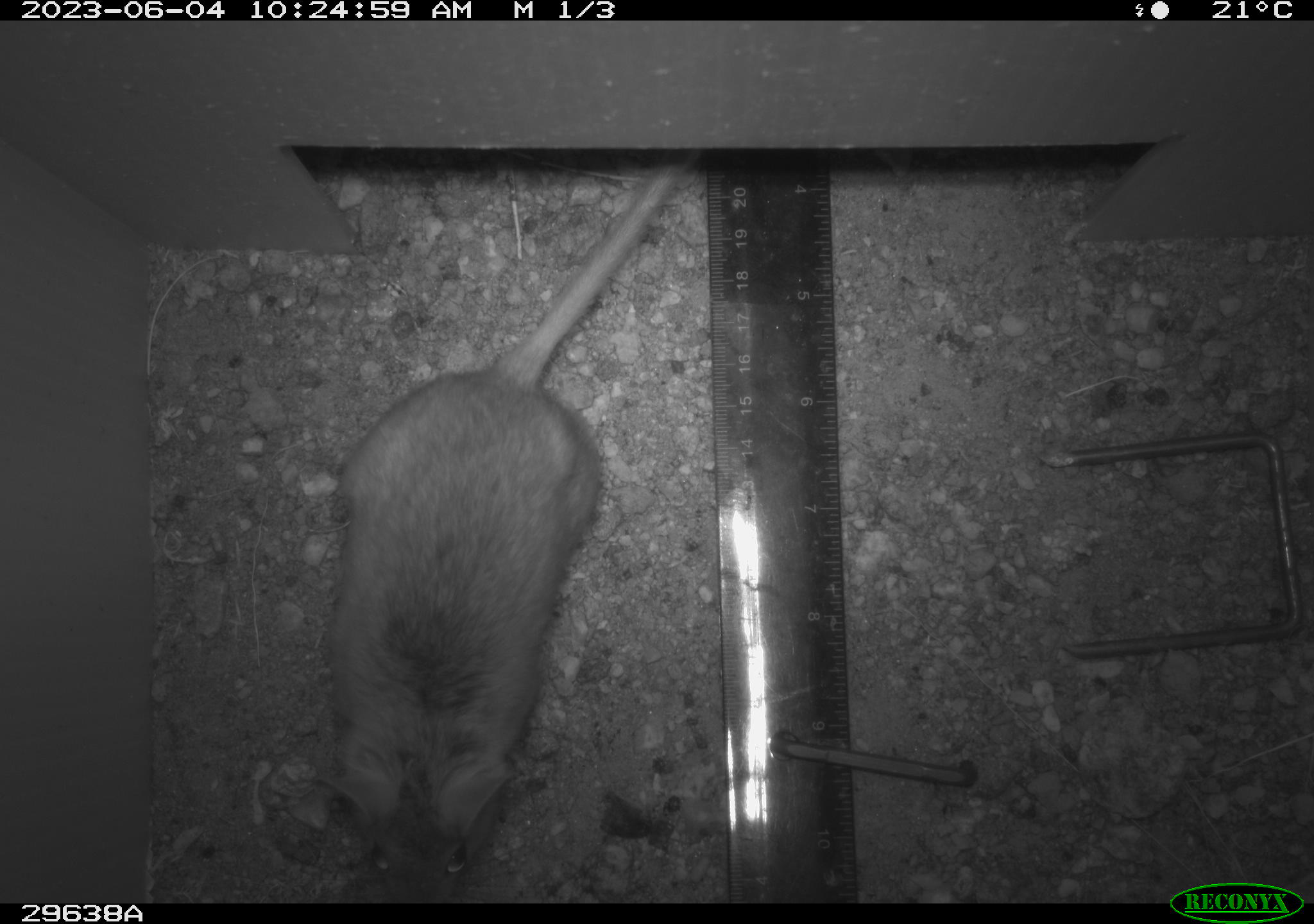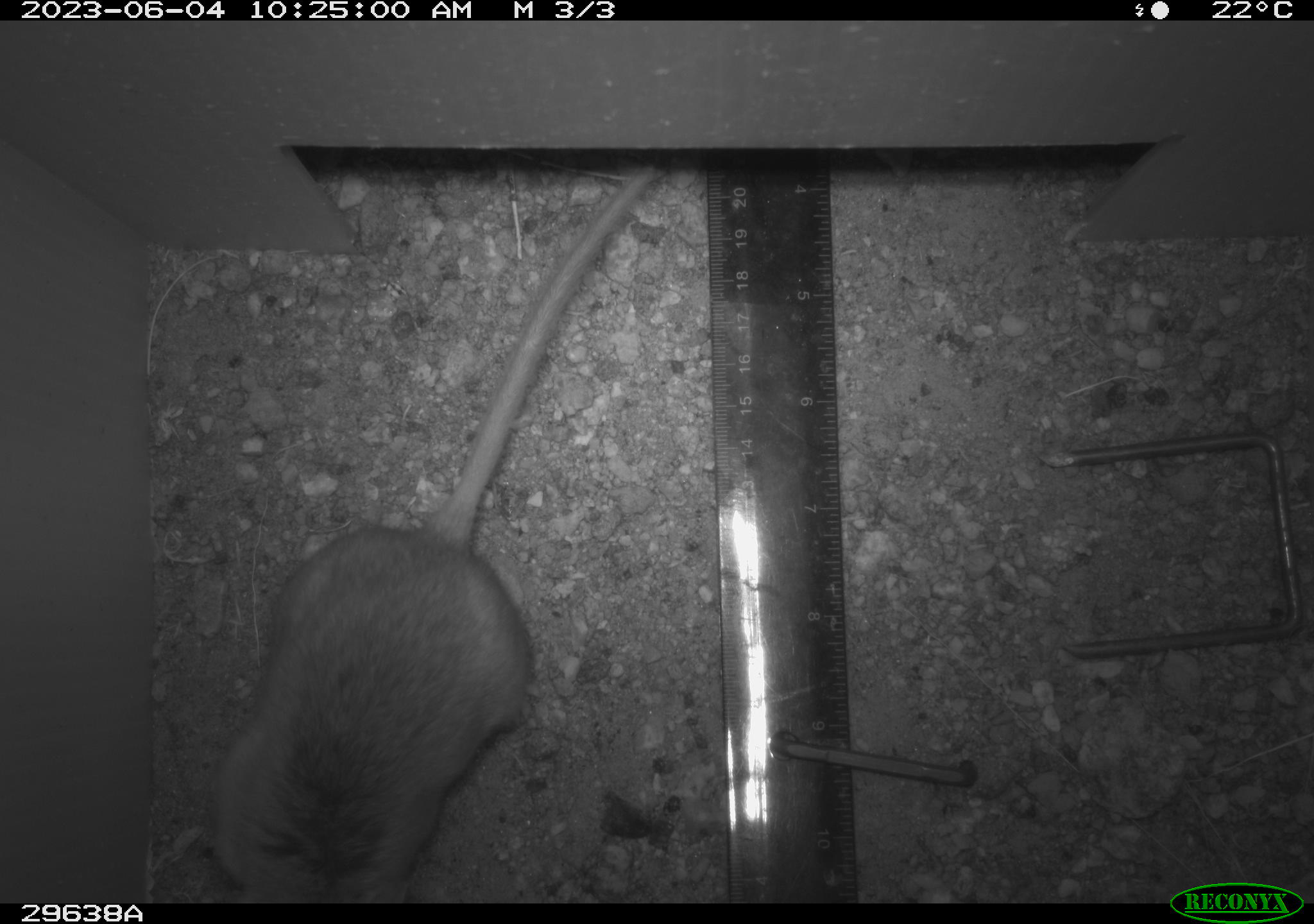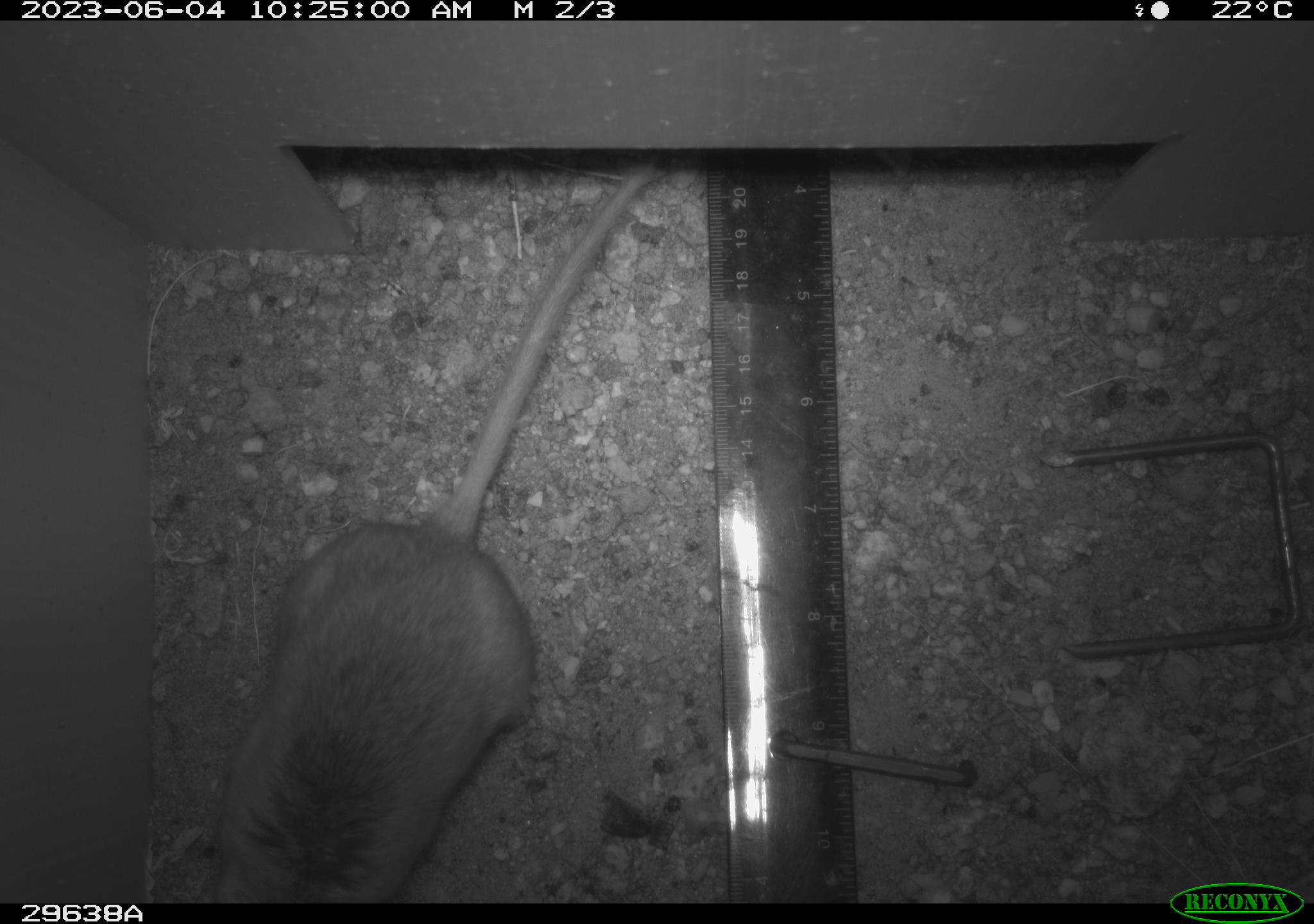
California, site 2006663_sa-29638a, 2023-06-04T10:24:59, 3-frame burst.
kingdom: Animalia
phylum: Chordata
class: Mammalia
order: Rodentia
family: Cricetidae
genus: Neotoma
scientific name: Neotoma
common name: pack rat or woodrat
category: neotoma species